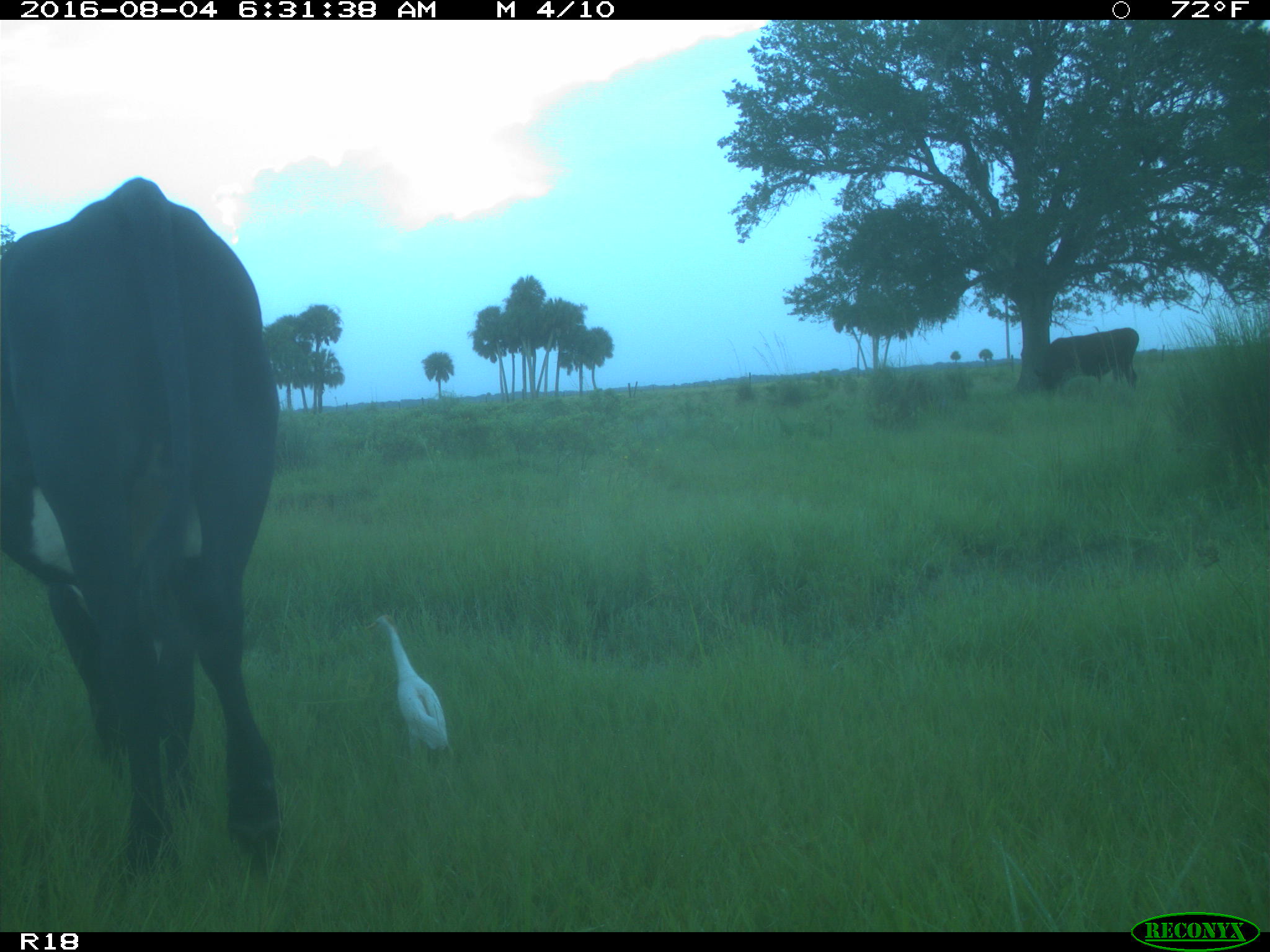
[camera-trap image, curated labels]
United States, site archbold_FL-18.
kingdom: Animalia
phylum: Chordata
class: Mammalia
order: Artiodactyla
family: Bovidae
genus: Bos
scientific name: Bos taurus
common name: domestic cow